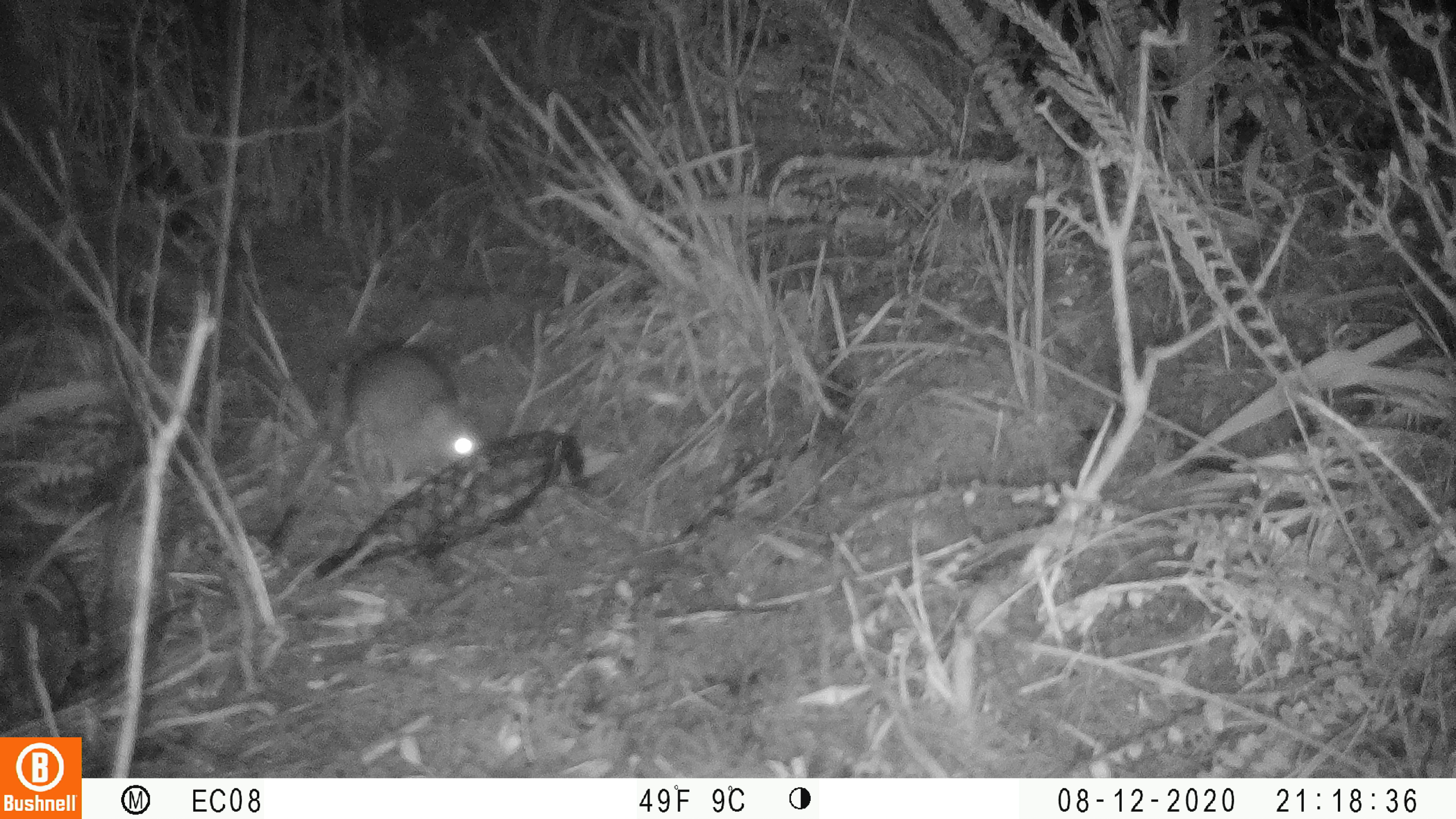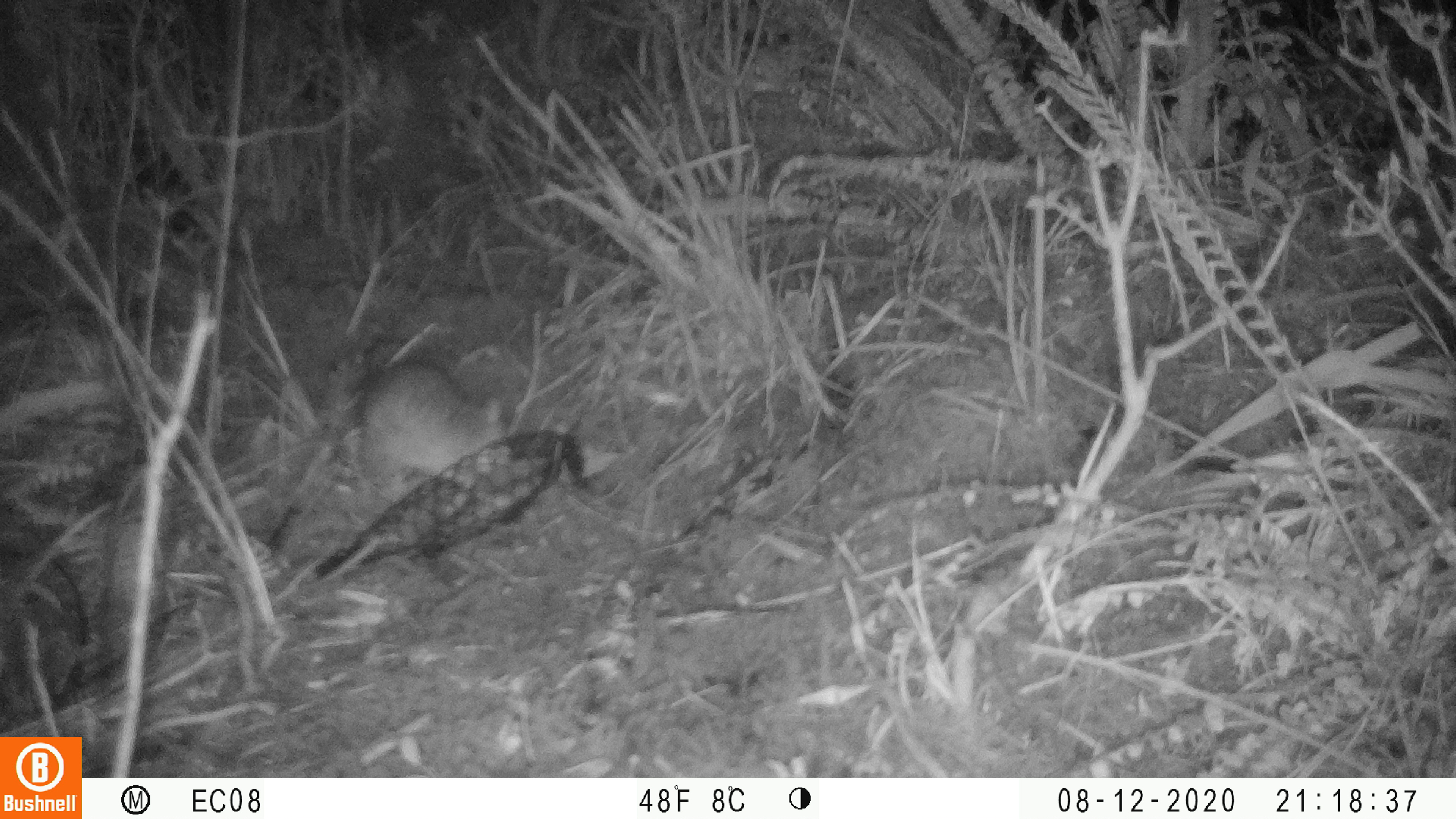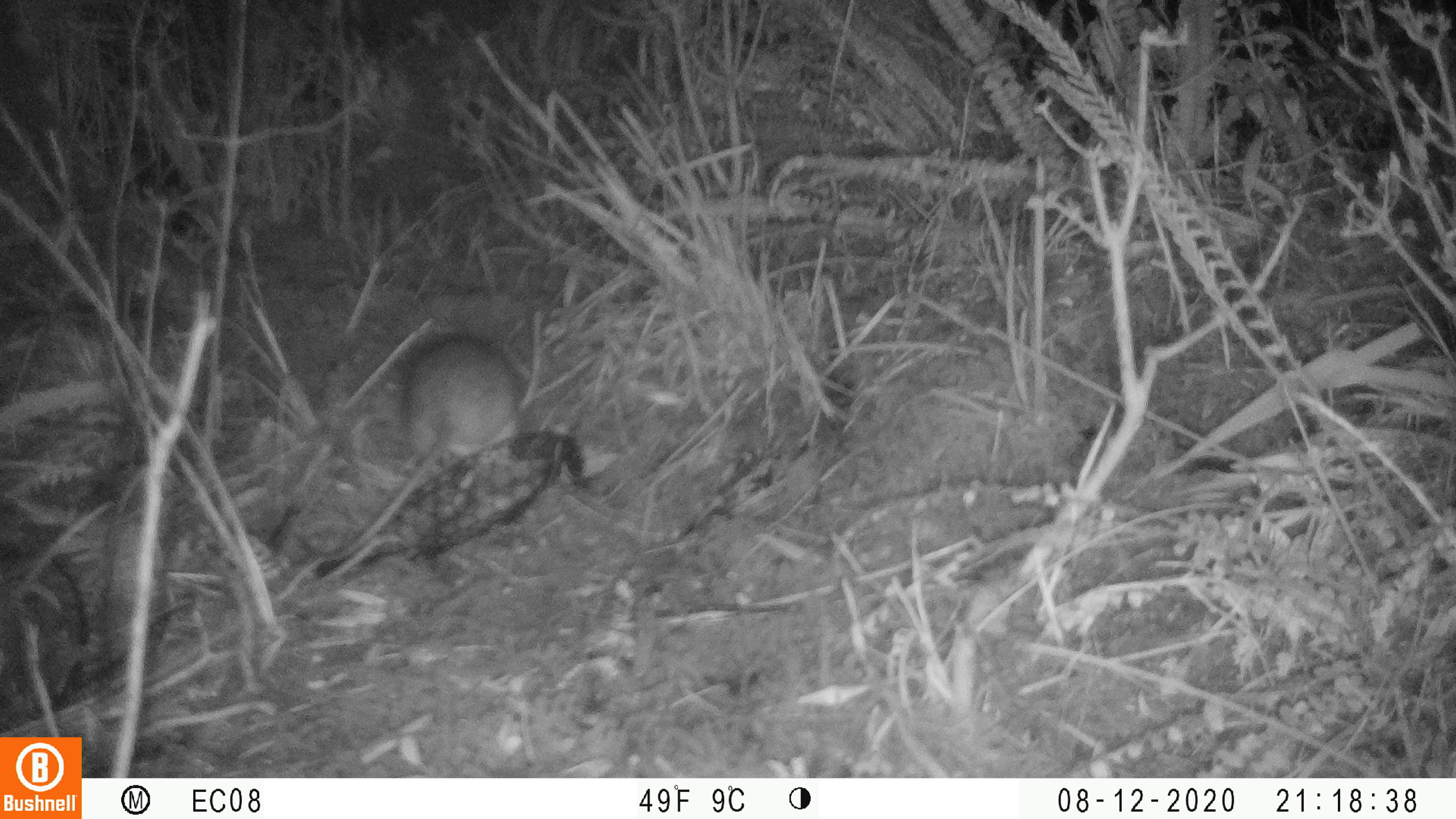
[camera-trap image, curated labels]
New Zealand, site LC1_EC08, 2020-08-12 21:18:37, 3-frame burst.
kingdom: Animalia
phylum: Chordata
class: Mammalia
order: Rodentia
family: Muridae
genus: Rattus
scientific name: Rattus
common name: rat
Rat (Rattus).